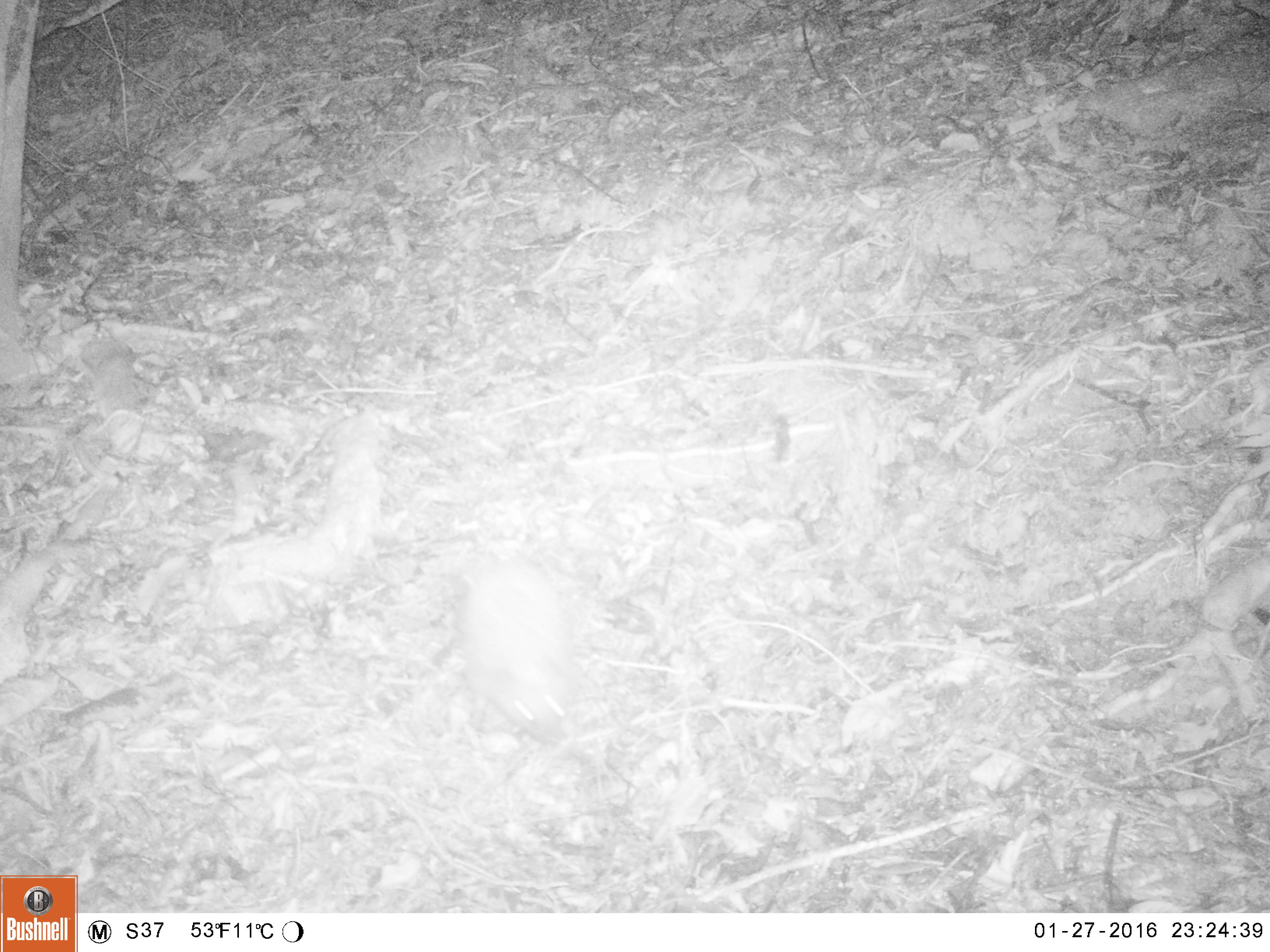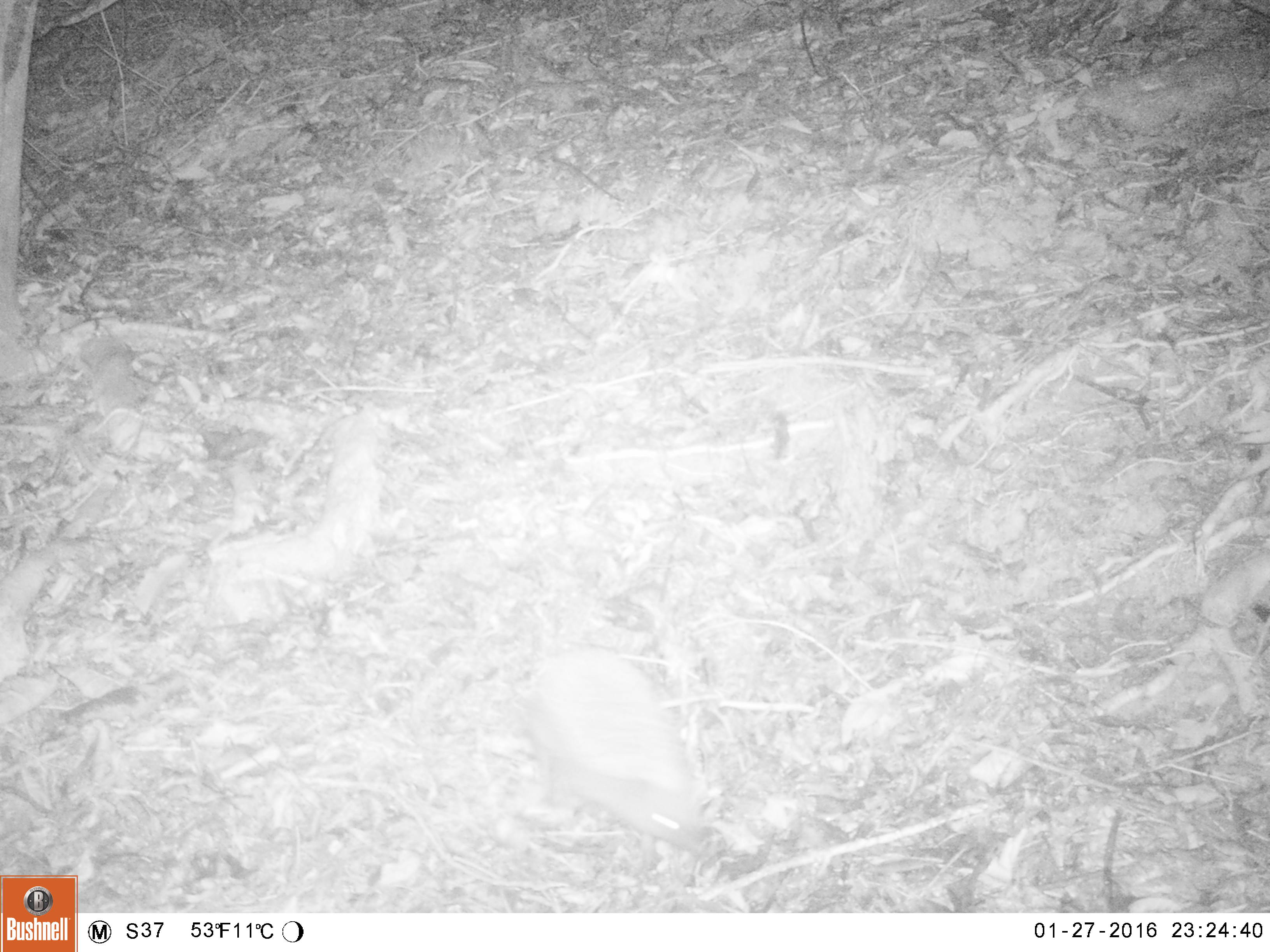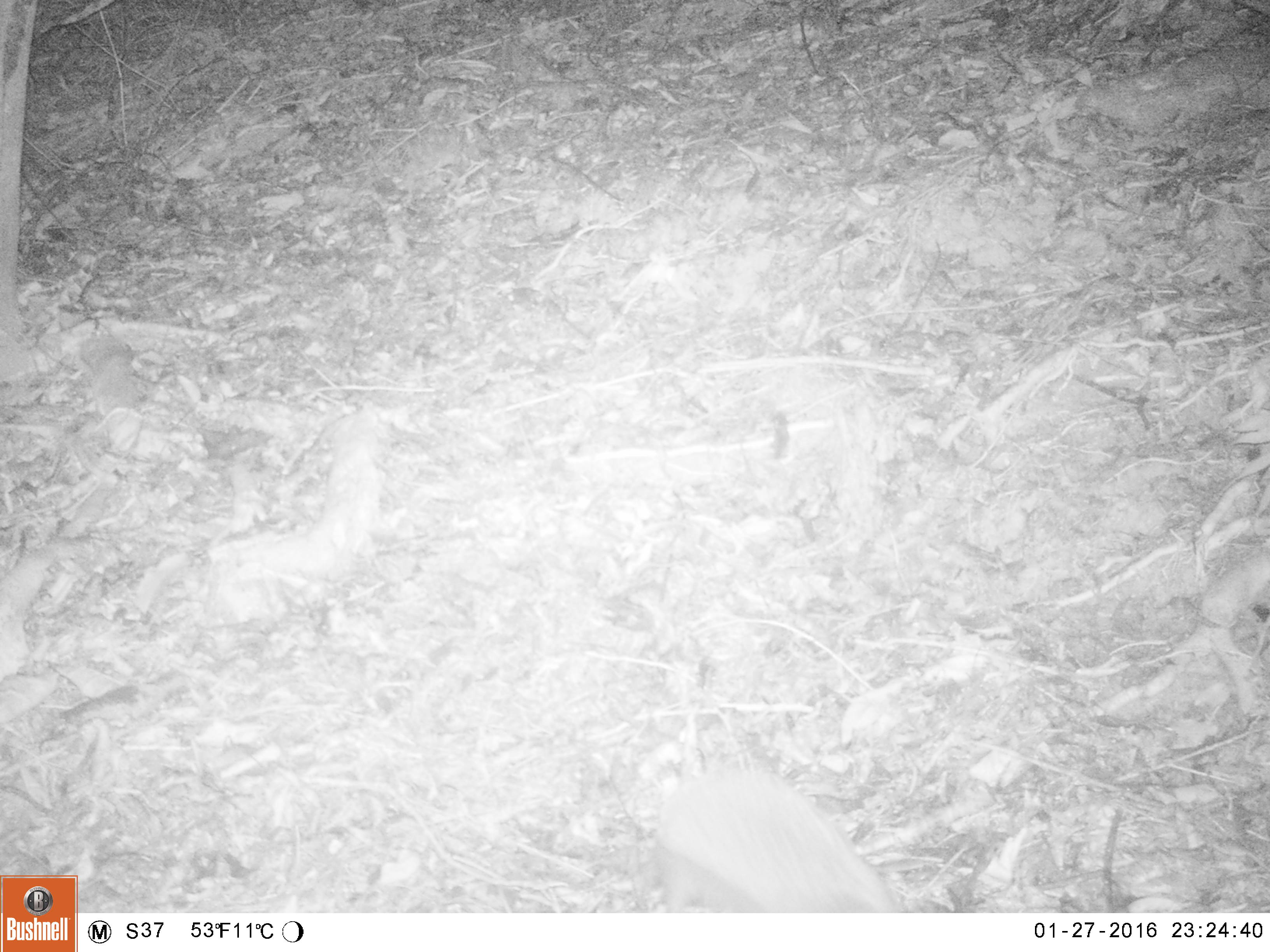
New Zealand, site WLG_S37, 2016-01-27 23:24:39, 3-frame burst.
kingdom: Animalia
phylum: Chordata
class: Mammalia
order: Eulipotyphla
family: Erinaceidae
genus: Erinaceus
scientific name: Erinaceus europaeus europaeus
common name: european hedgehog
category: hedgehog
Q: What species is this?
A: Hedgehog (european hedgehog) (Erinaceus europaeus europaeus).